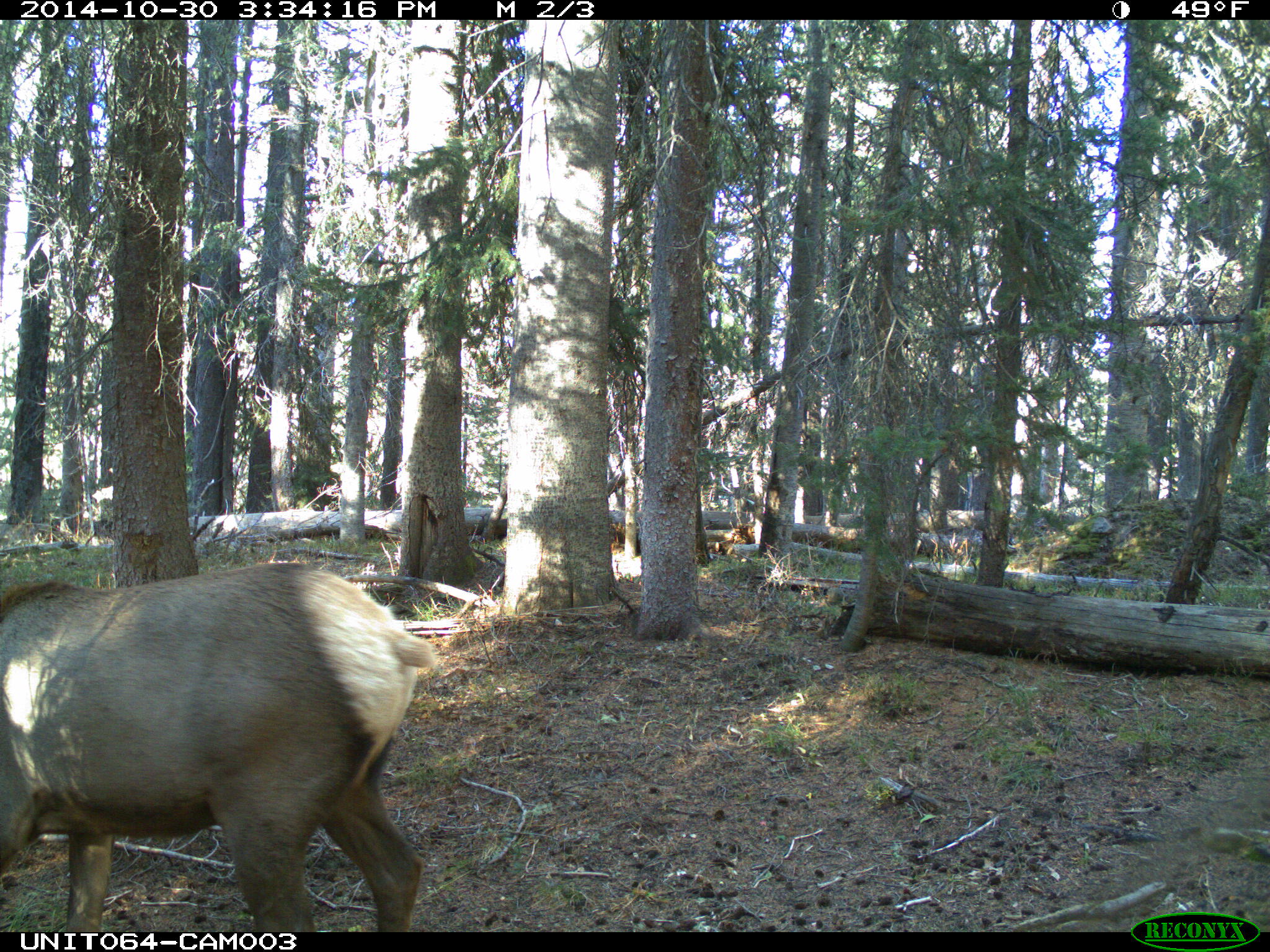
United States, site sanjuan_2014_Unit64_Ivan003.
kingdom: Animalia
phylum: Chordata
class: Mammalia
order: Artiodactyla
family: Cervidae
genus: Cervus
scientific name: Cervus elaphus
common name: red deer